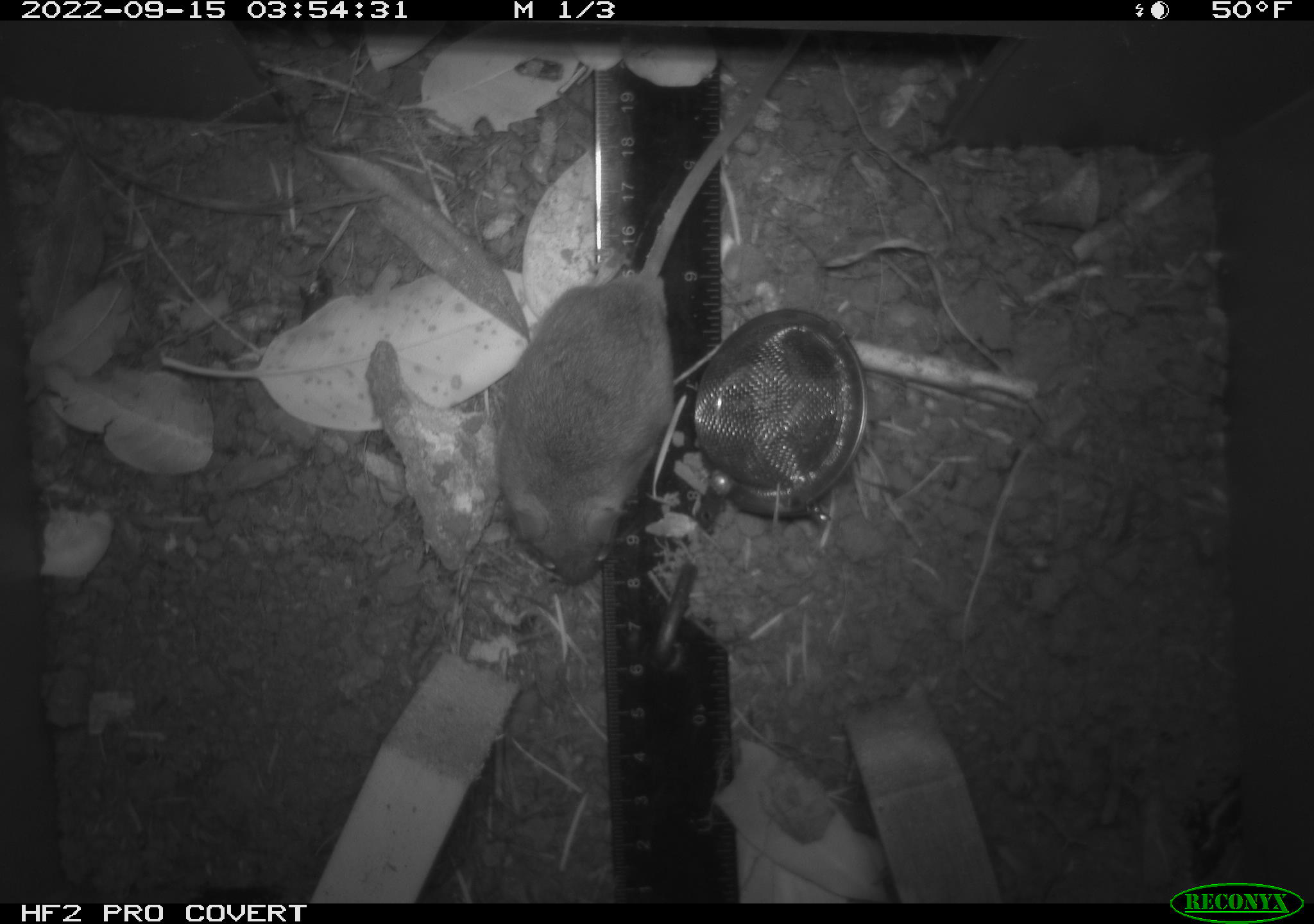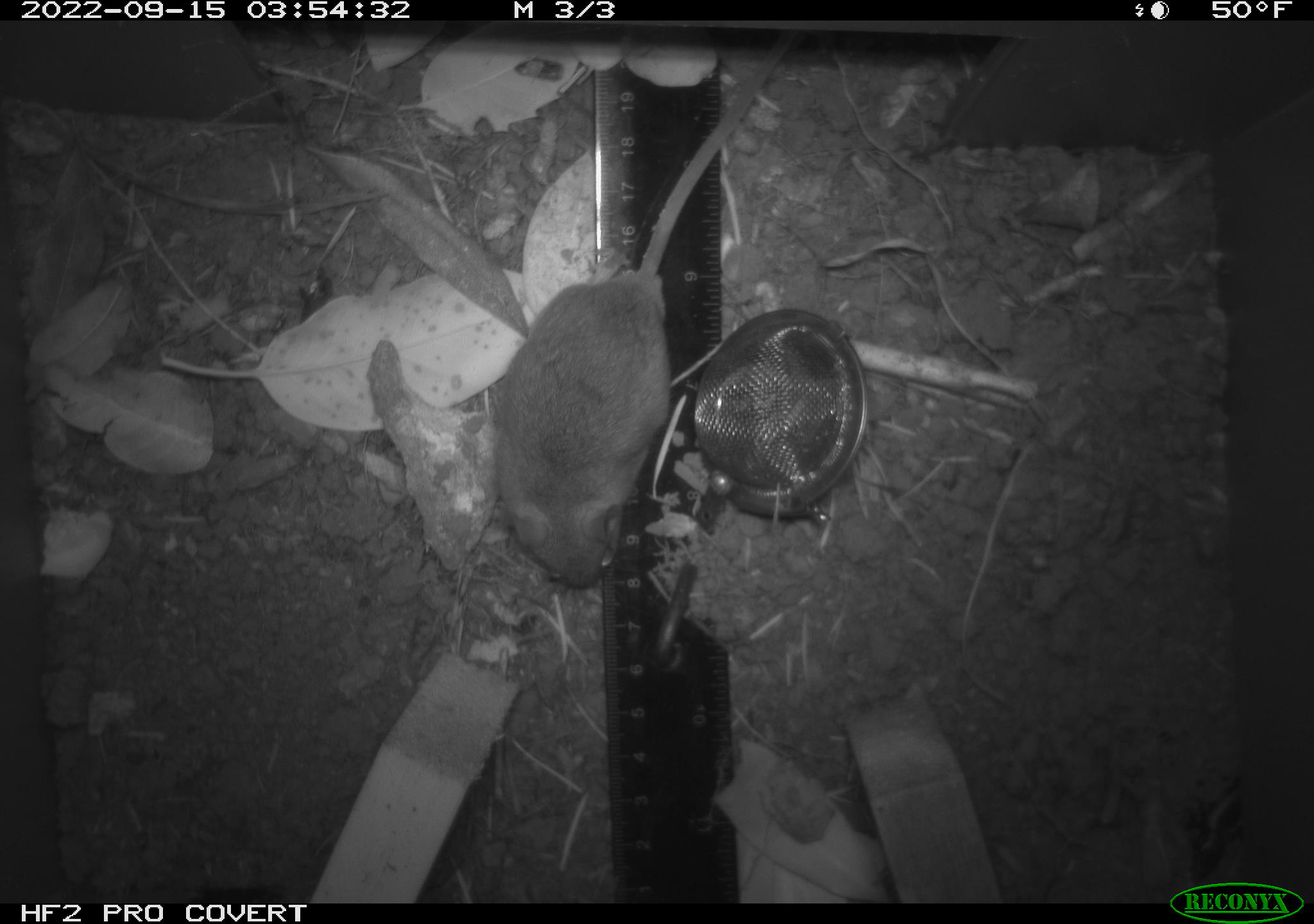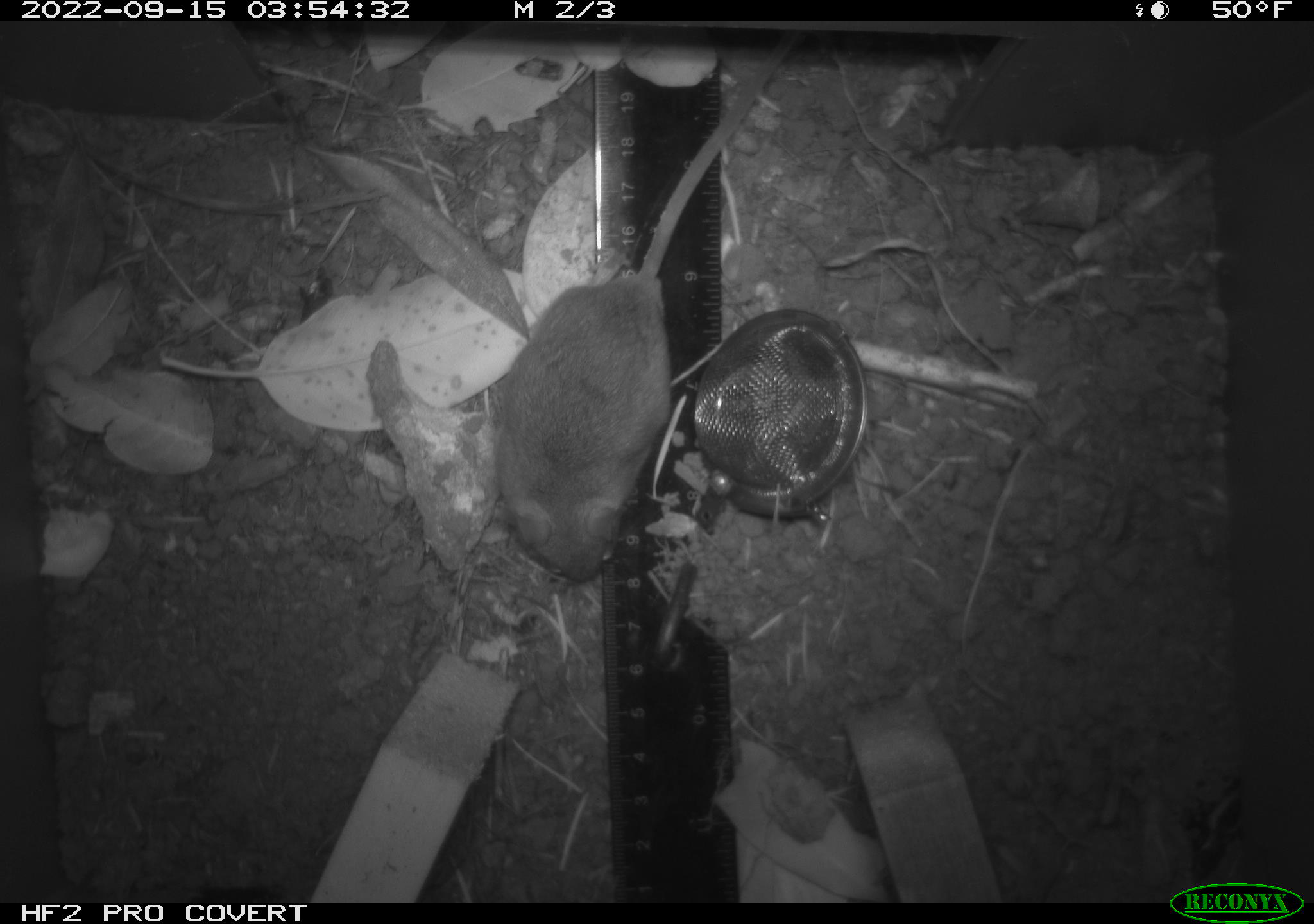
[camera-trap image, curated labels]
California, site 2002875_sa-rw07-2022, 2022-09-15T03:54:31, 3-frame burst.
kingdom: Animalia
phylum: Chordata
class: Mammalia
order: Rodentia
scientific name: Rodentia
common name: mouse species